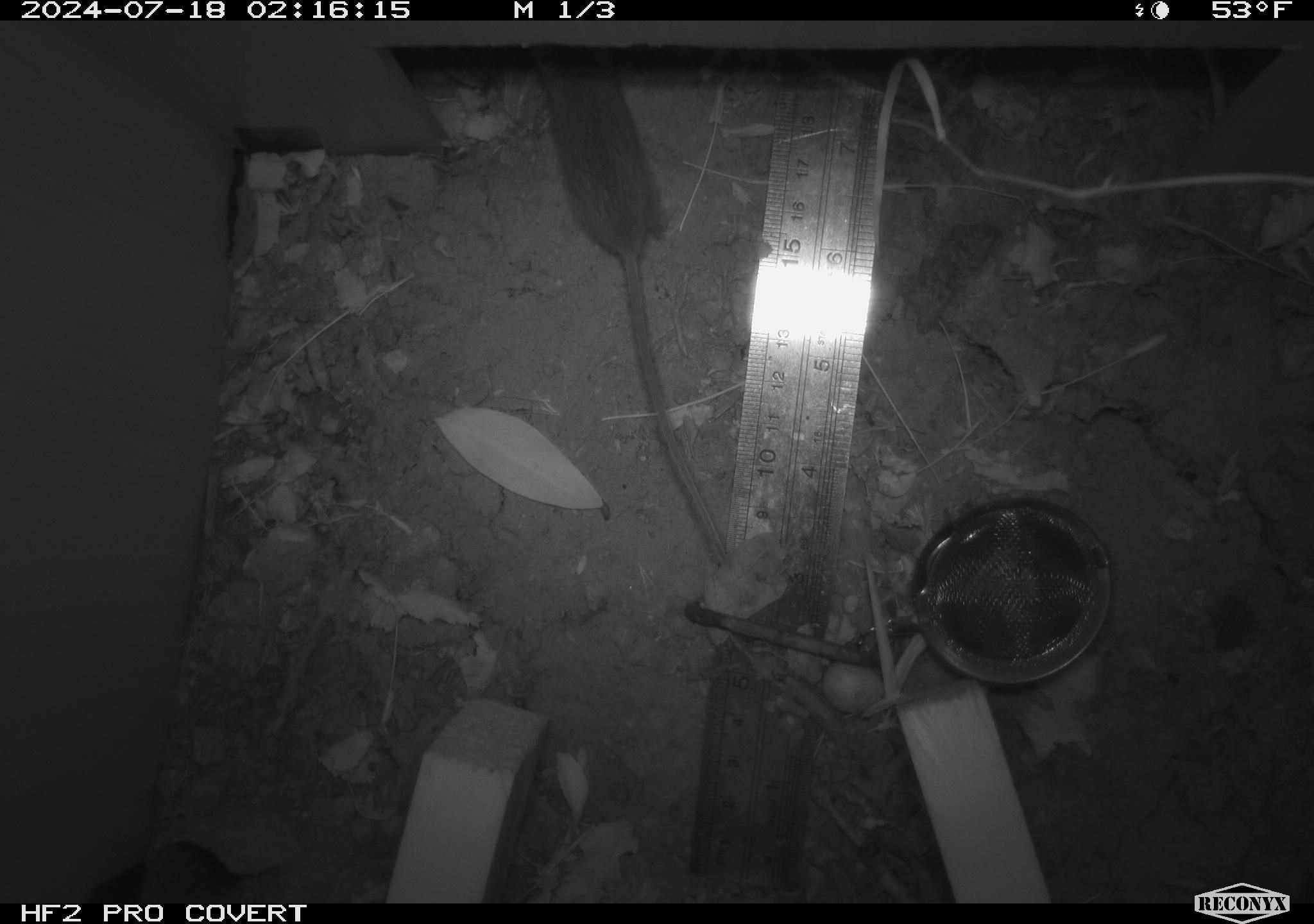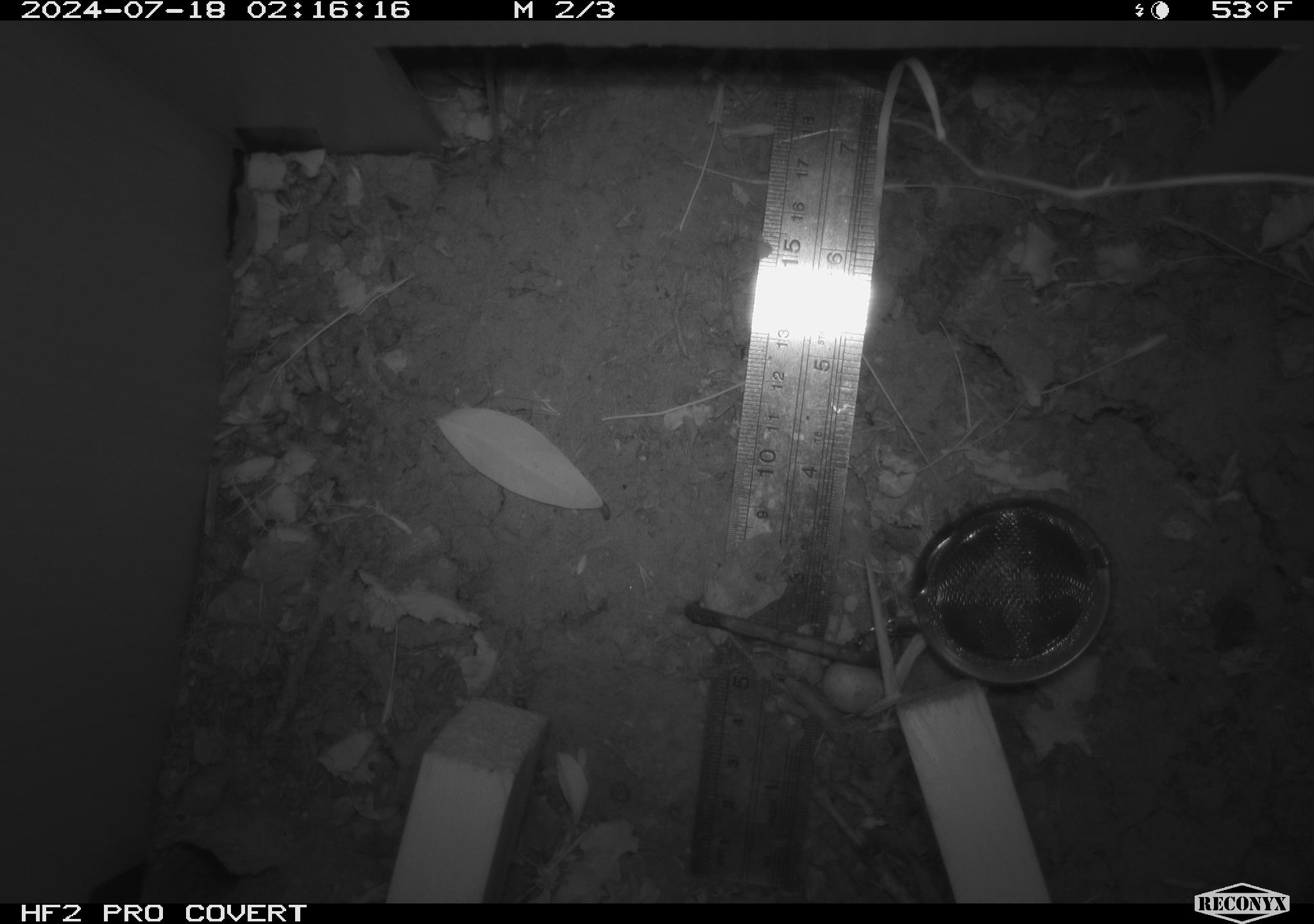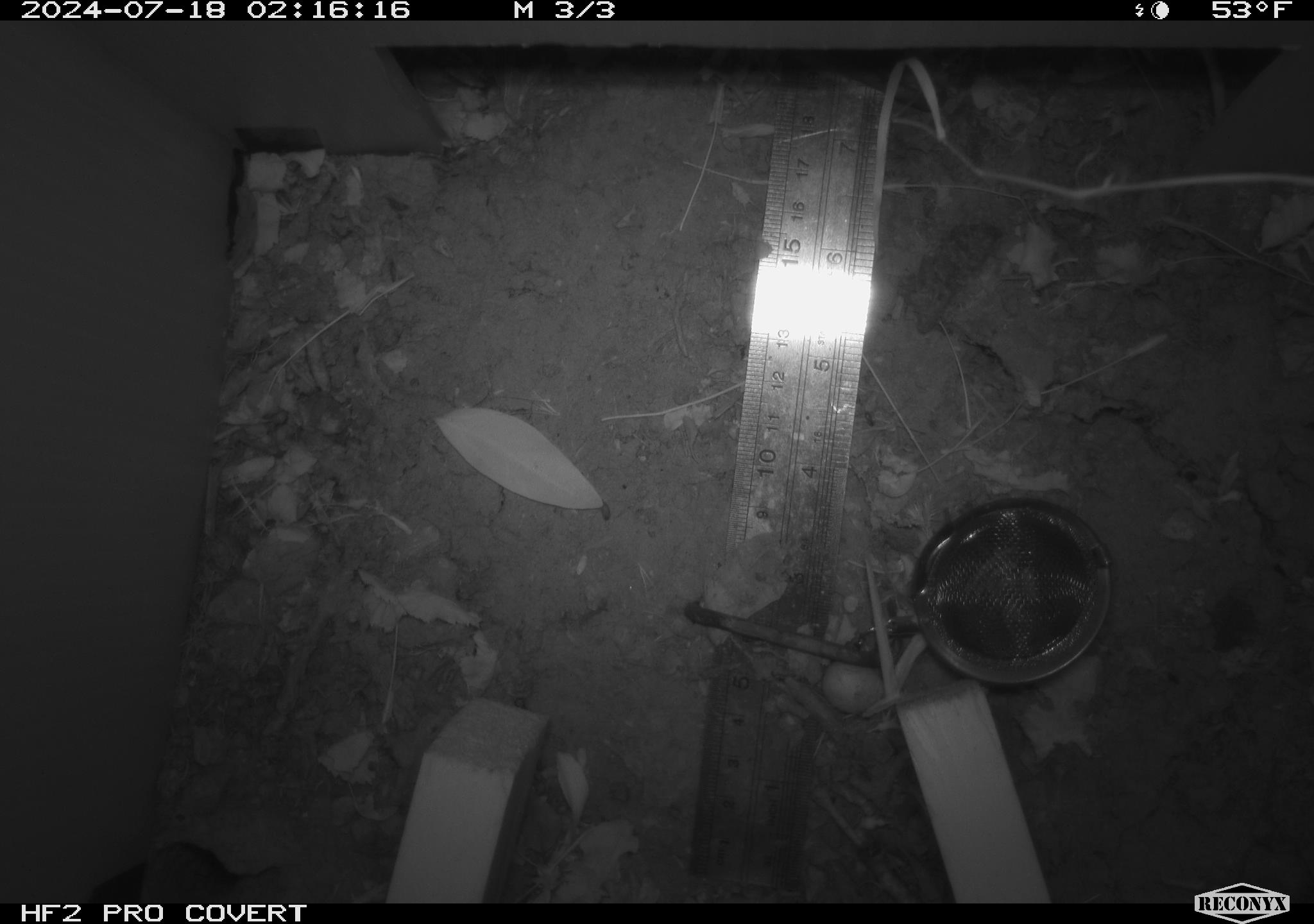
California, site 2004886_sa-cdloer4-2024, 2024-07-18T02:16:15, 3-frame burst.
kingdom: Animalia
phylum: Chordata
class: Mammalia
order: Rodentia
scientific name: Rodentia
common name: rodent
Rodent (Rodentia).